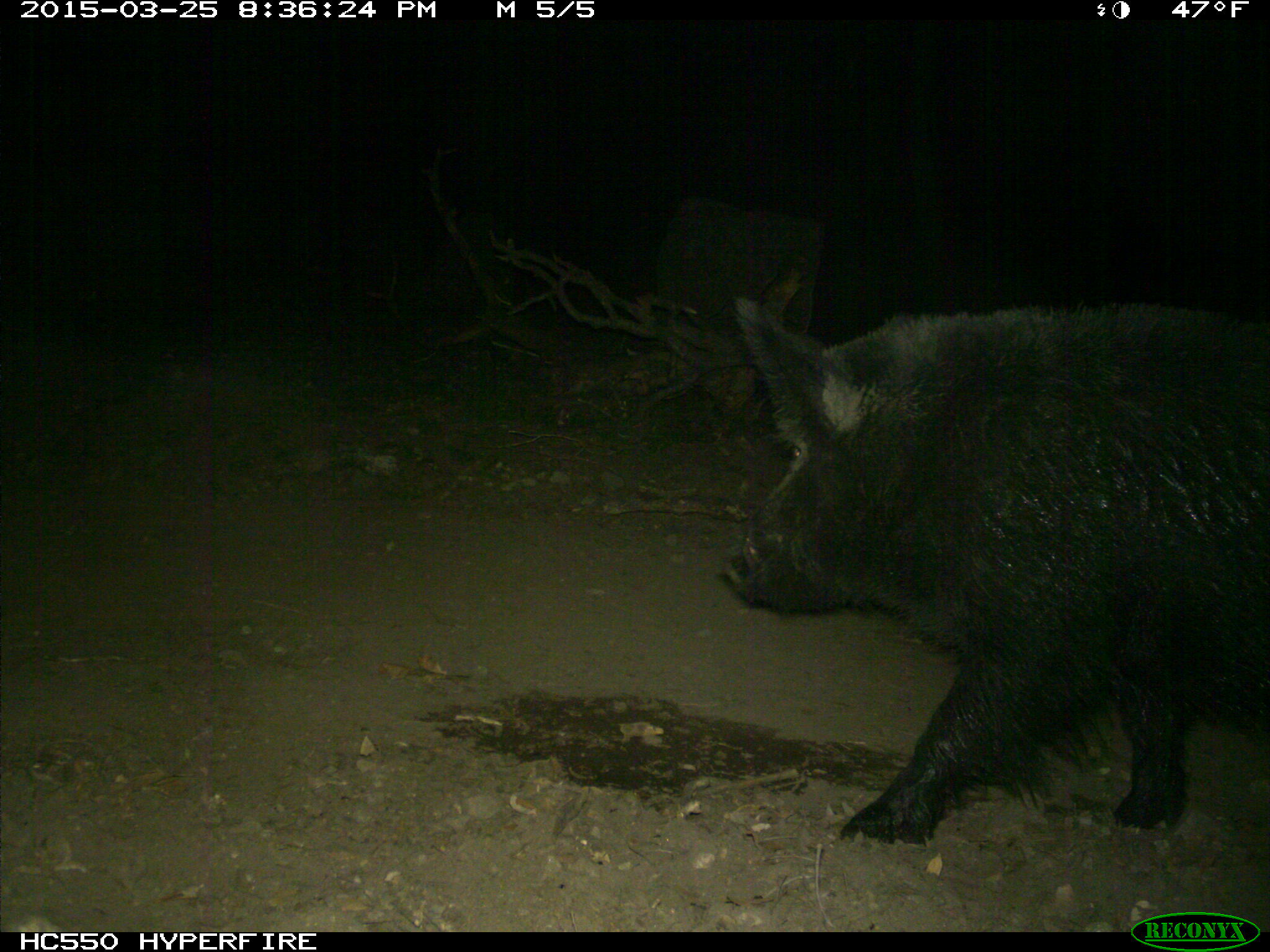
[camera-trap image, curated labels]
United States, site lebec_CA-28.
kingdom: Animalia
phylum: Chordata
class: Mammalia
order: Artiodactyla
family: Suidae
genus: Sus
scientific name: Sus scrofa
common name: wild boar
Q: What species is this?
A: Sus scrofa (wild boar).